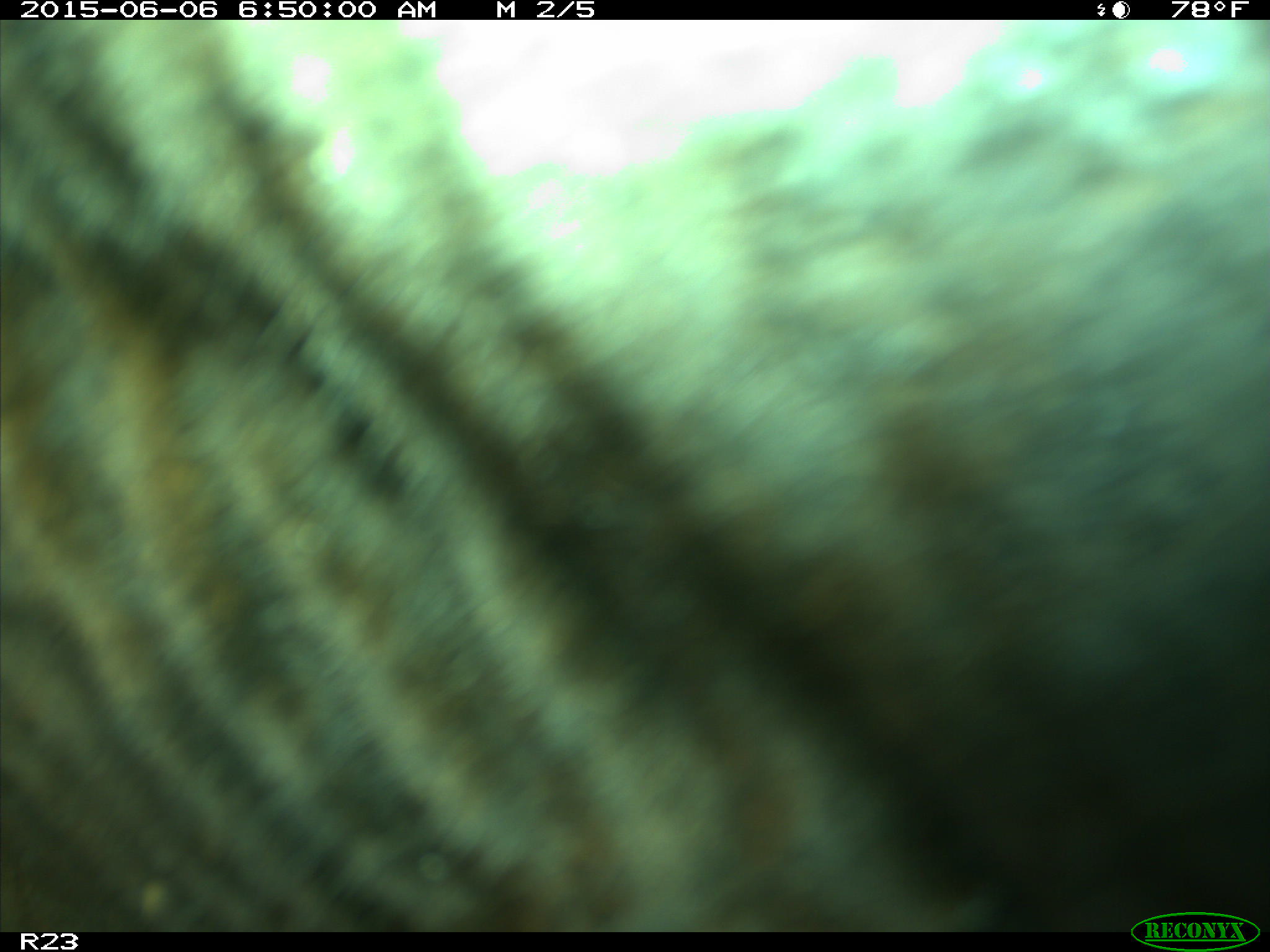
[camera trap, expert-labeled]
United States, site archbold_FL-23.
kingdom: Animalia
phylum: Chordata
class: Mammalia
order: Artiodactyla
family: Bovidae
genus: Bos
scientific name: Bos taurus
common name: domestic cow